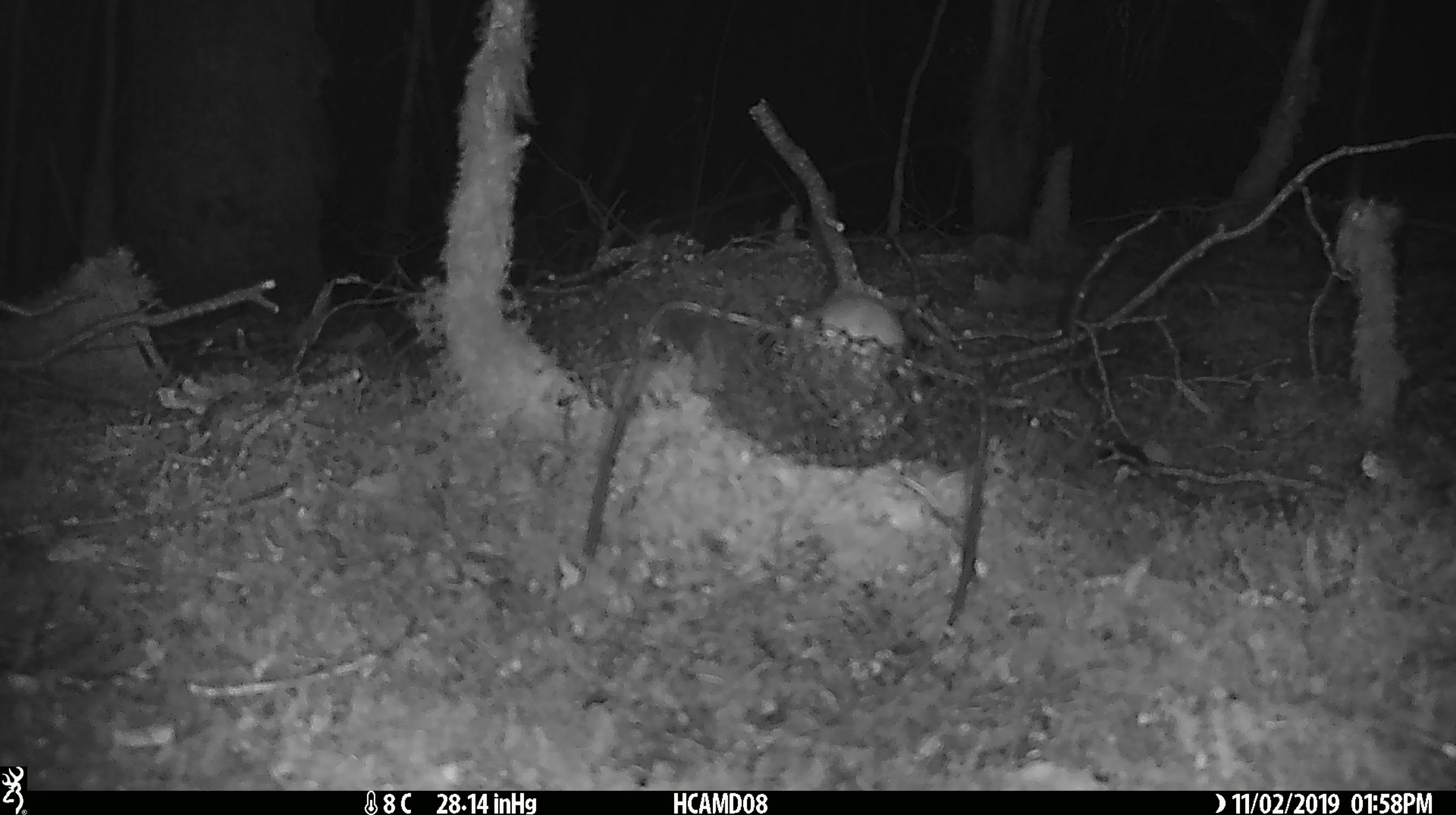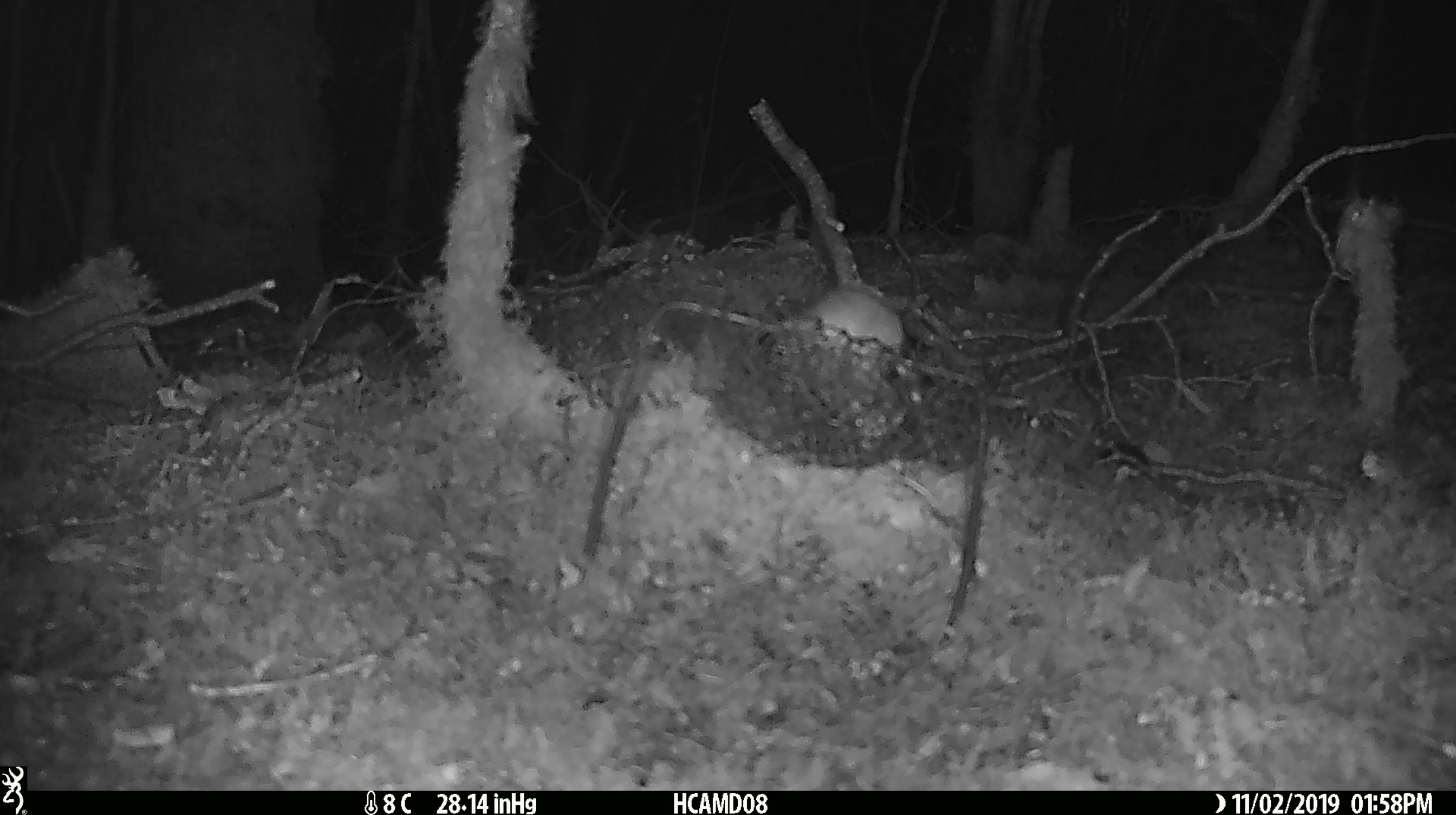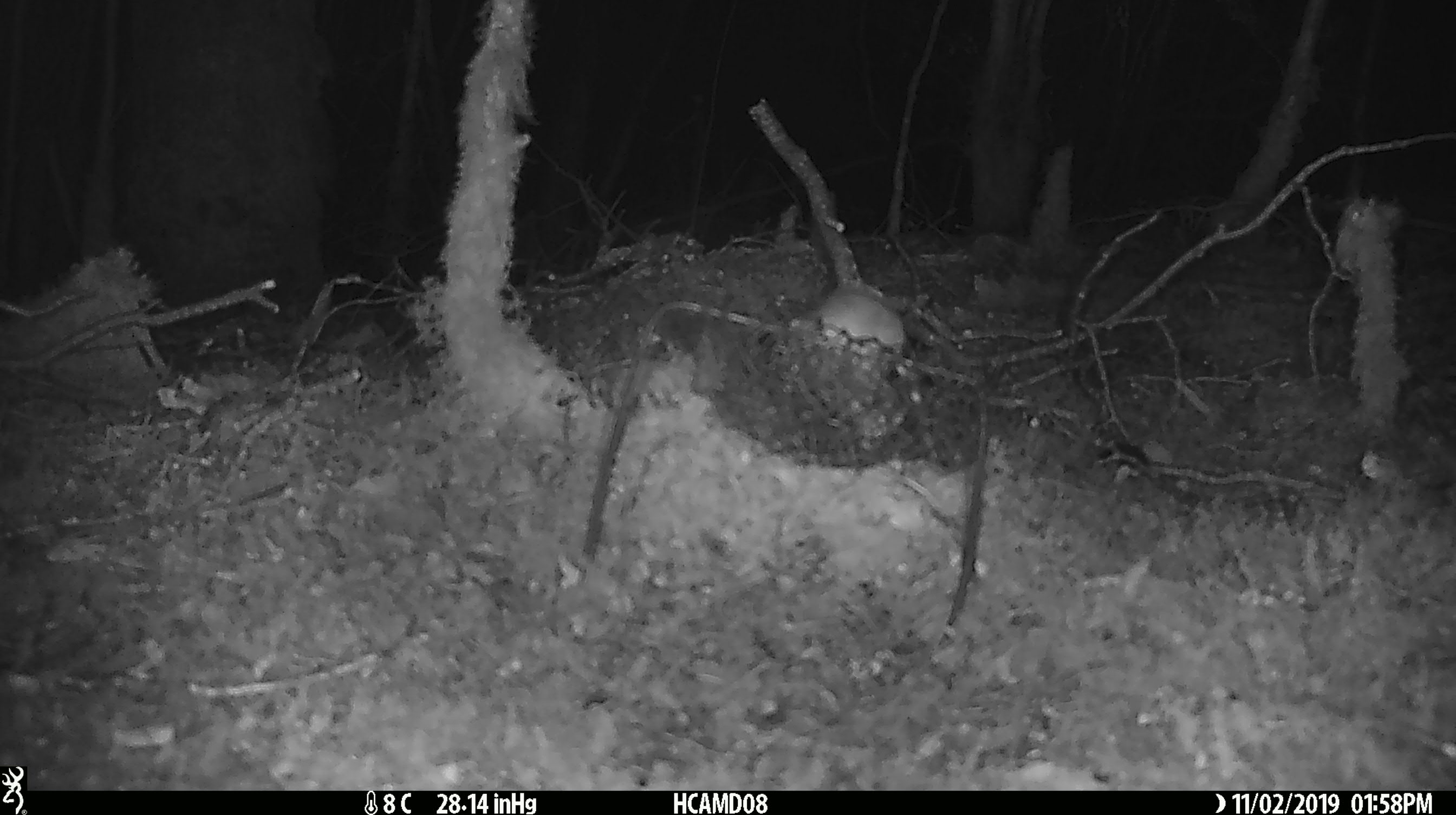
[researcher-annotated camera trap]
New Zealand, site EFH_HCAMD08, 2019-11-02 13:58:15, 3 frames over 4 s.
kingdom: Animalia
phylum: Chordata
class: Mammalia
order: Rodentia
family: Muridae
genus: Mus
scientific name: Mus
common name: mouse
Mouse (Mus).